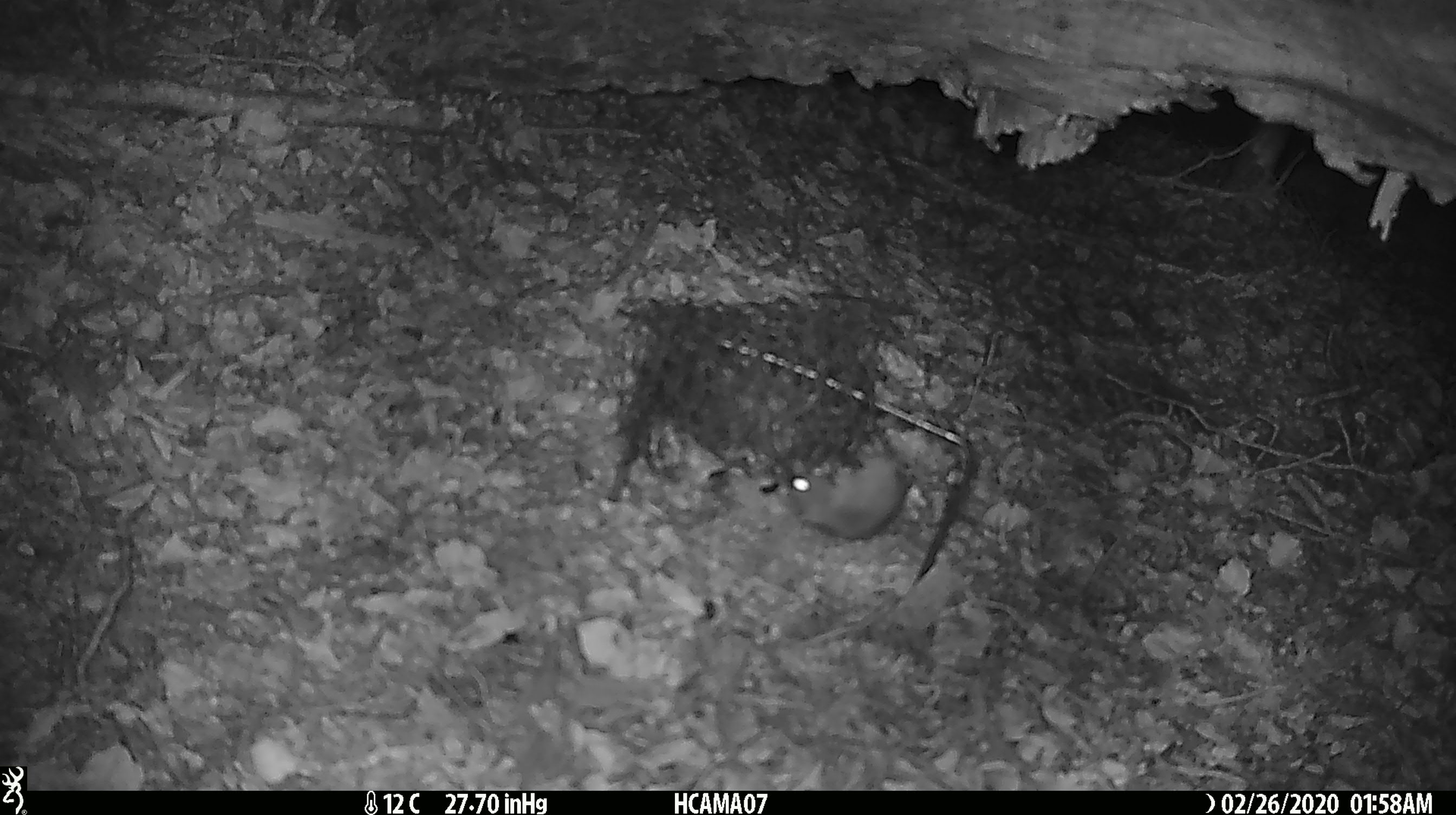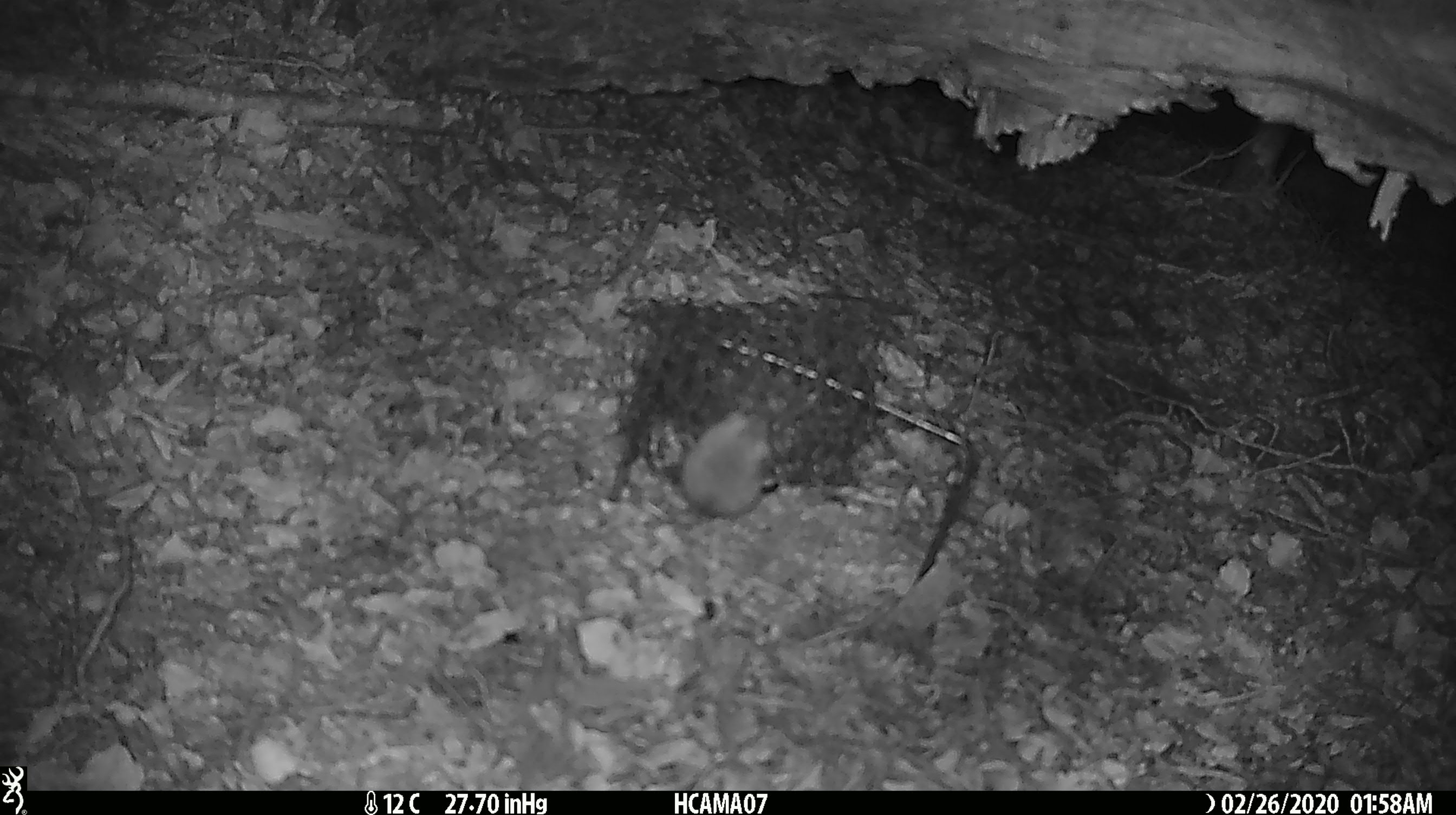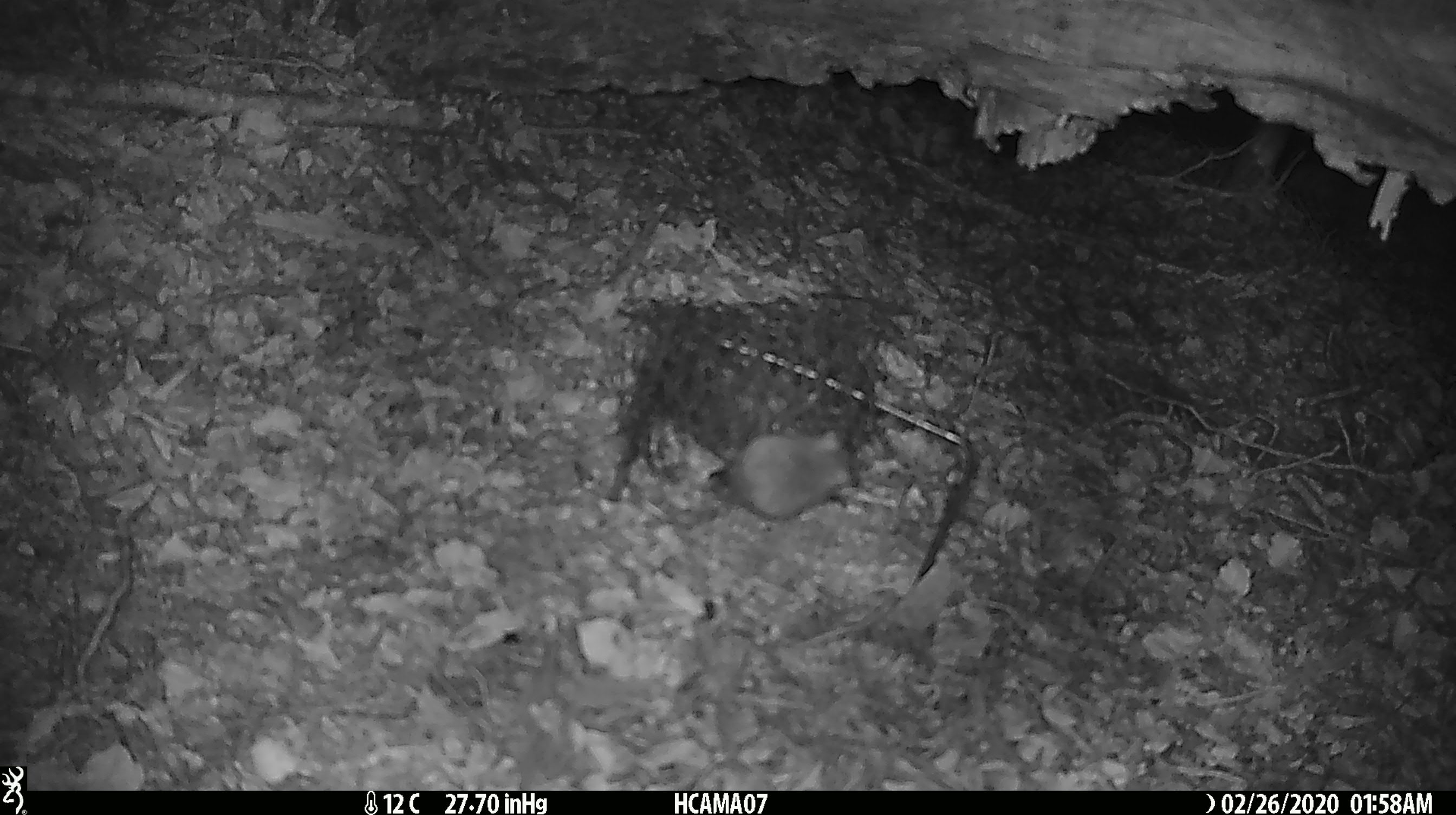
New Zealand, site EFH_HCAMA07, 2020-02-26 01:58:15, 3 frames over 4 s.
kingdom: Animalia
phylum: Chordata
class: Mammalia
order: Rodentia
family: Muridae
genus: Mus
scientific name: Mus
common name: mouse